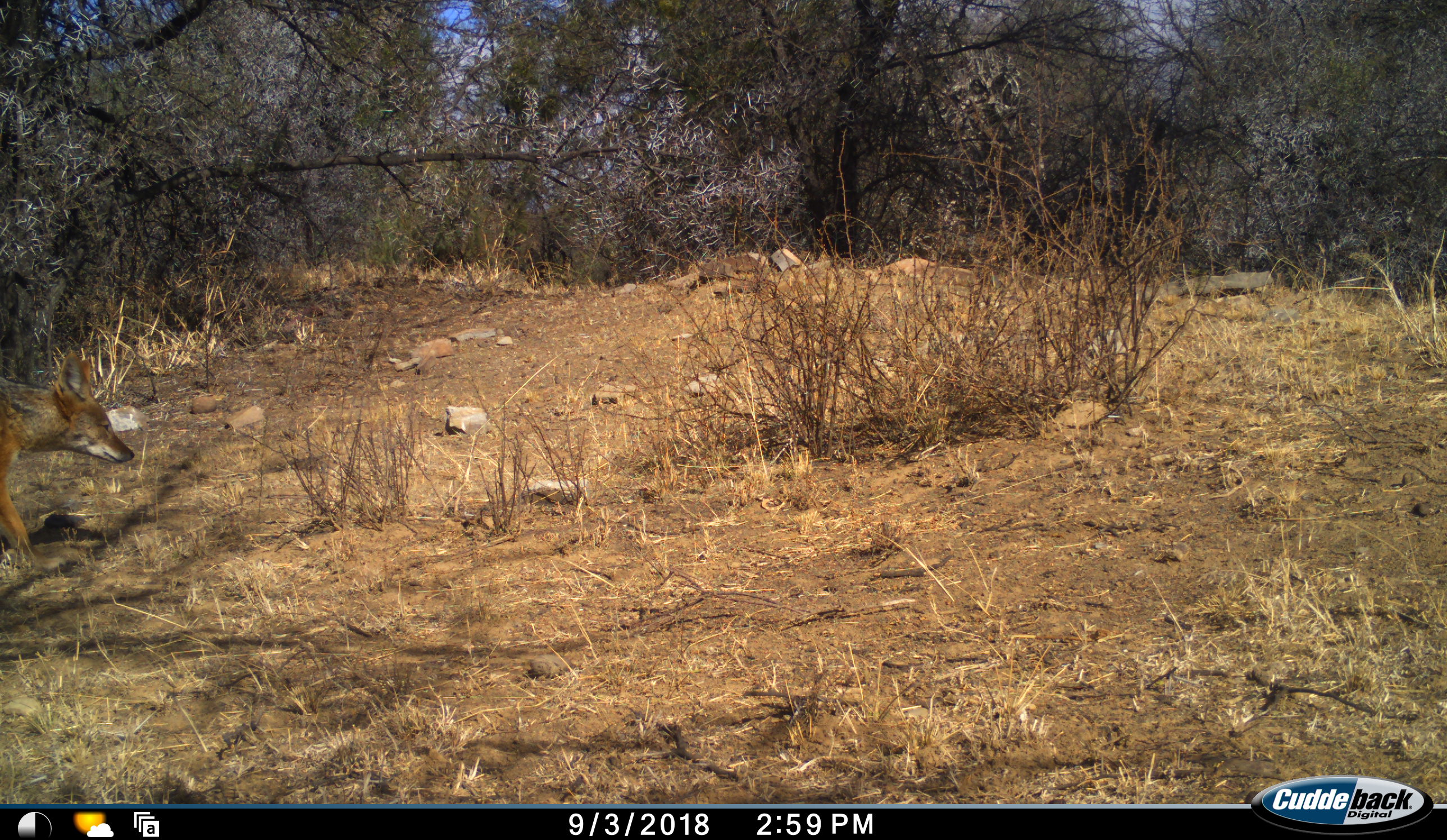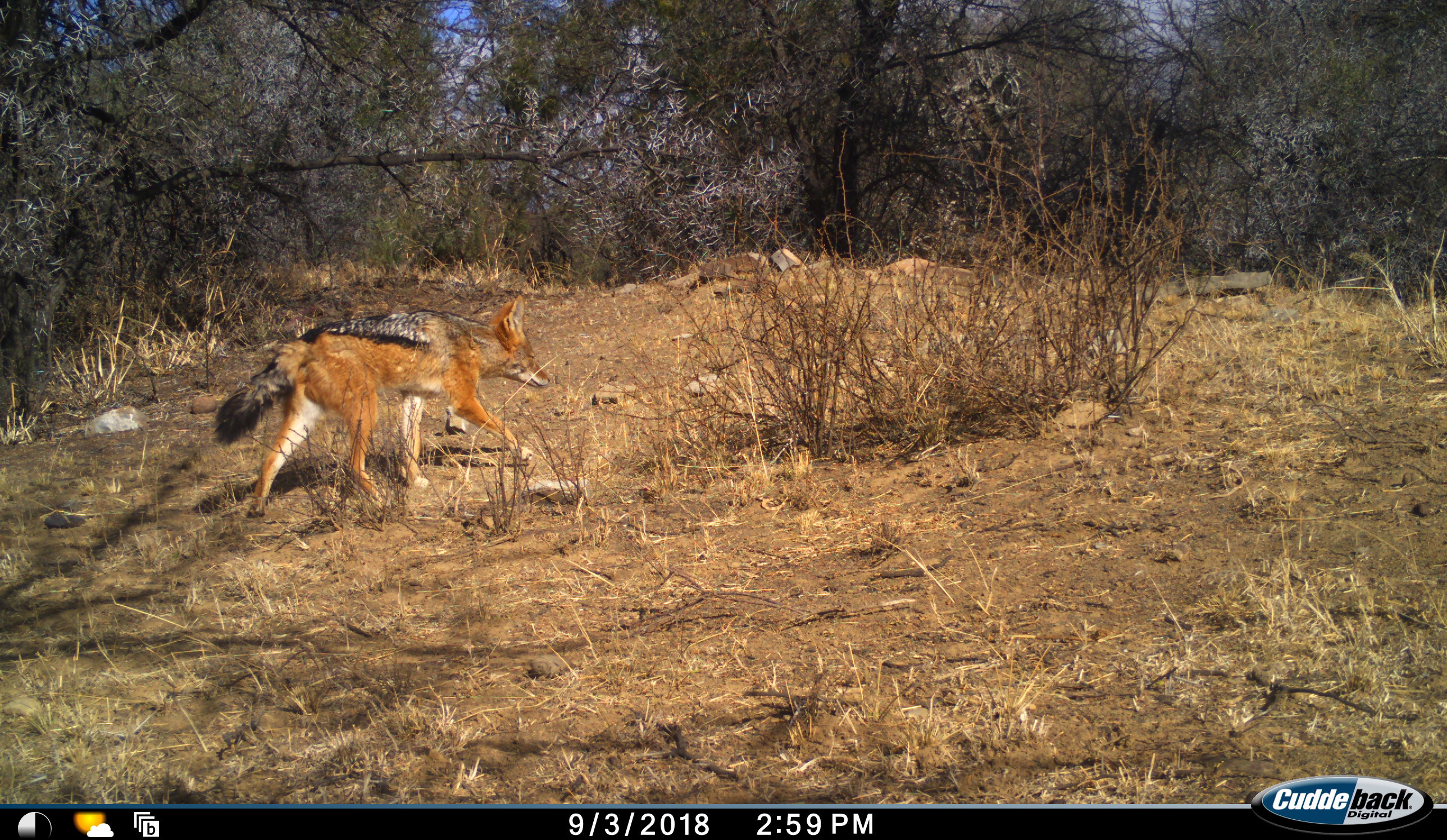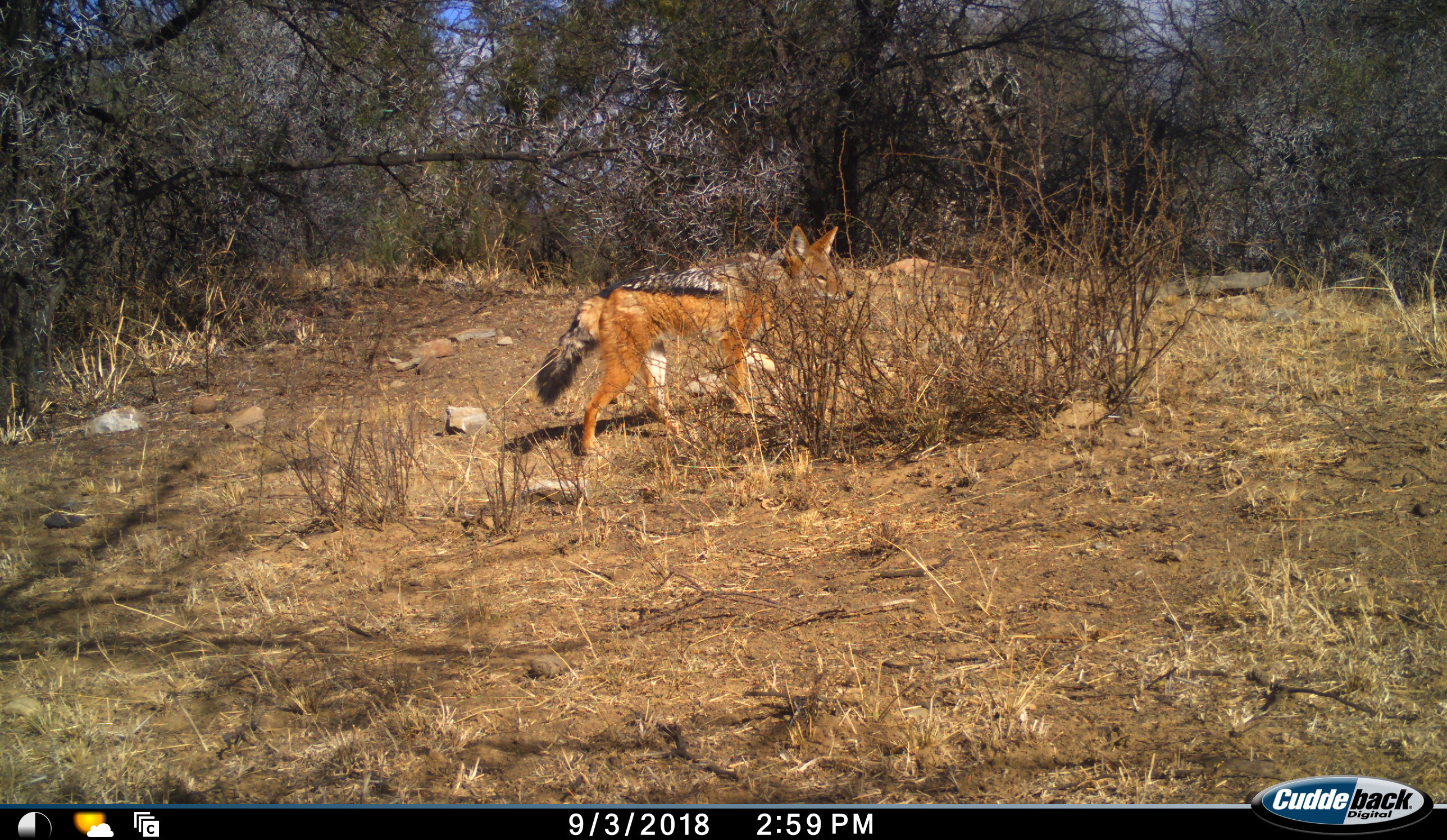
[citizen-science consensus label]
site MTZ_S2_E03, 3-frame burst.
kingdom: Animalia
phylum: Chordata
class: Mammalia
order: Carnivora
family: Canidae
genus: Lupulella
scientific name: Lupulella mesomelas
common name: black-backed jackal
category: jackalblackbacked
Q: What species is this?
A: Jackalblackbacked (black-backed jackal) (Lupulella mesomelas).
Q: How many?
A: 1.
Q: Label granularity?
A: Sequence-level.